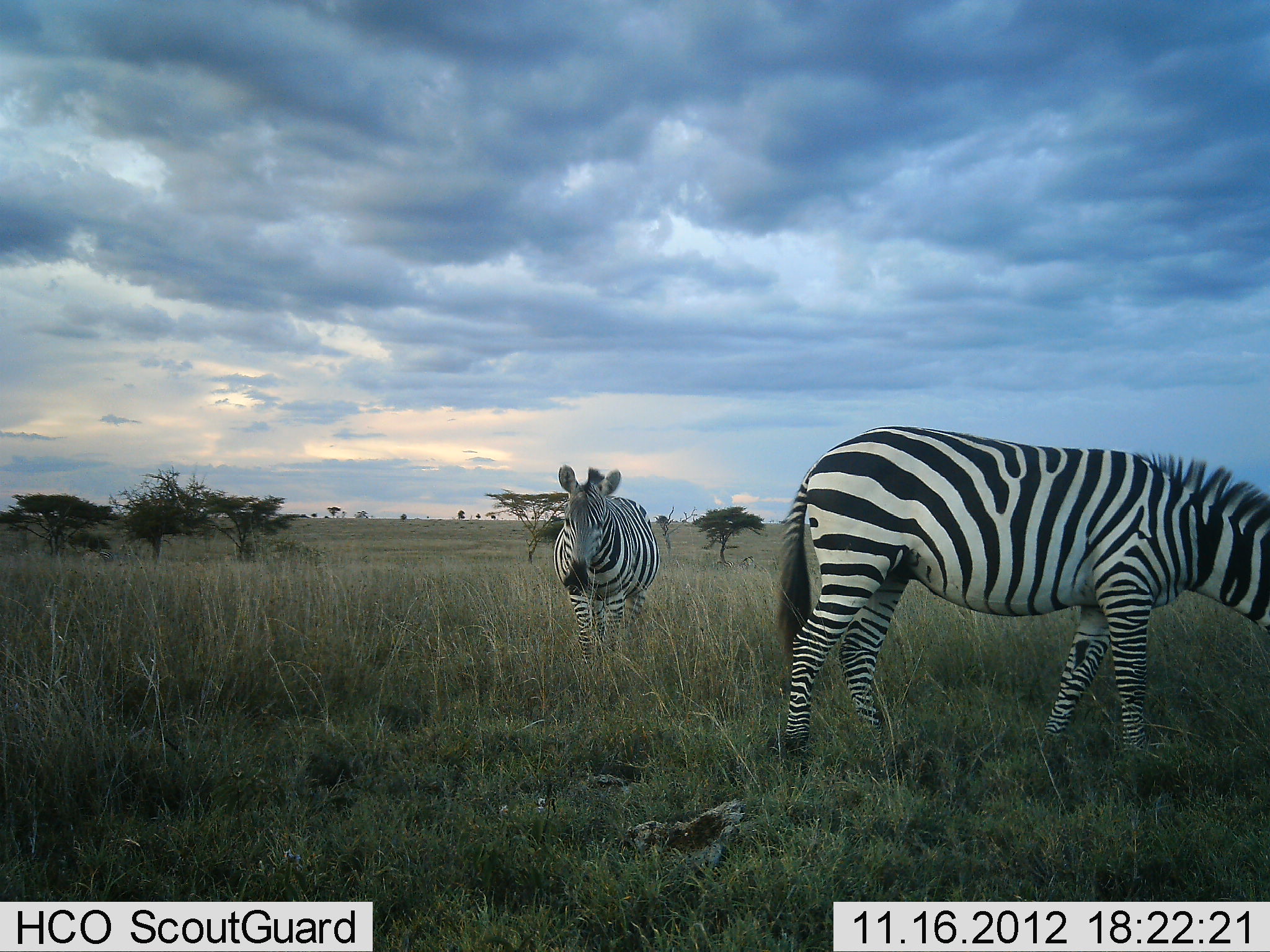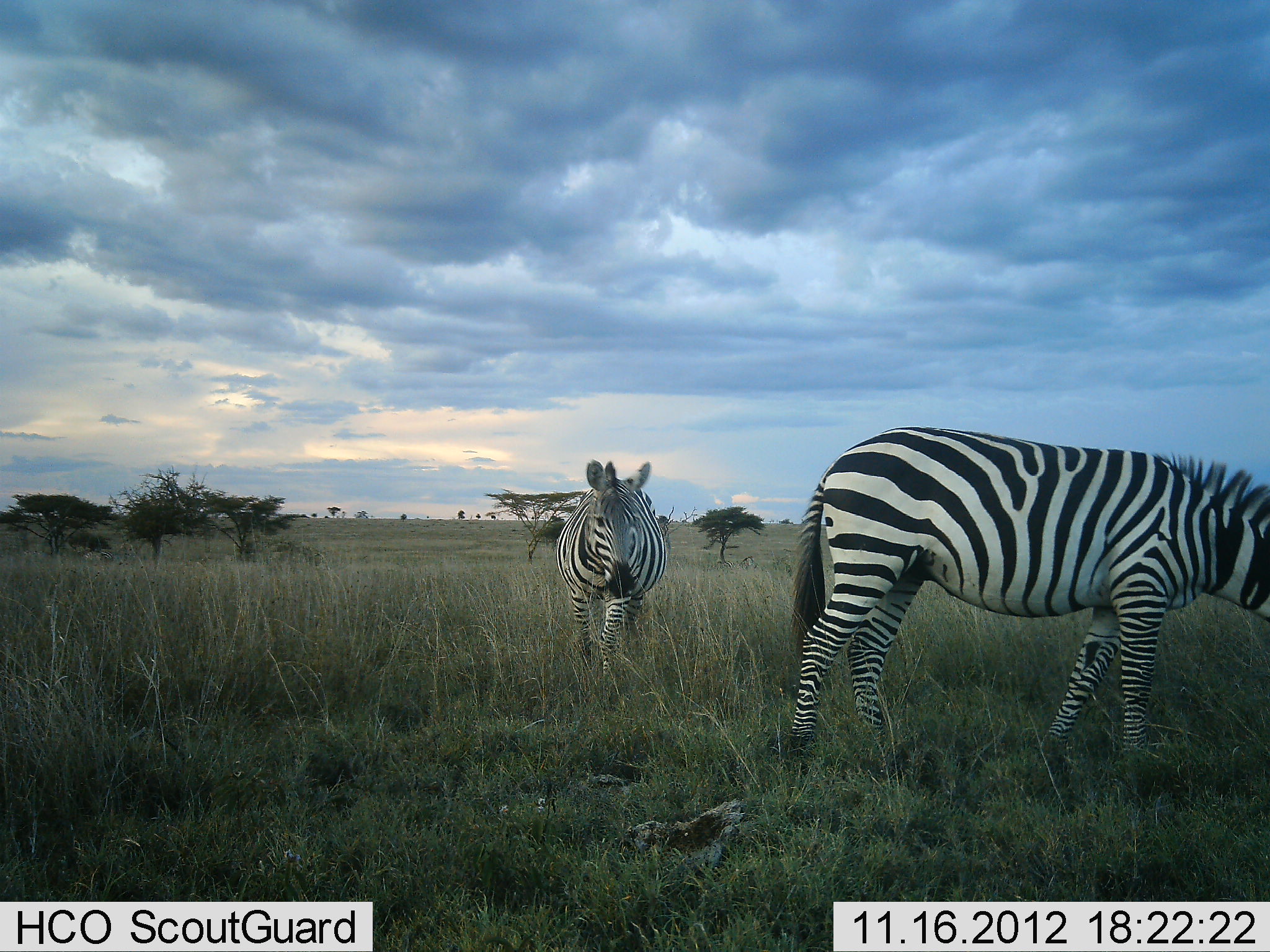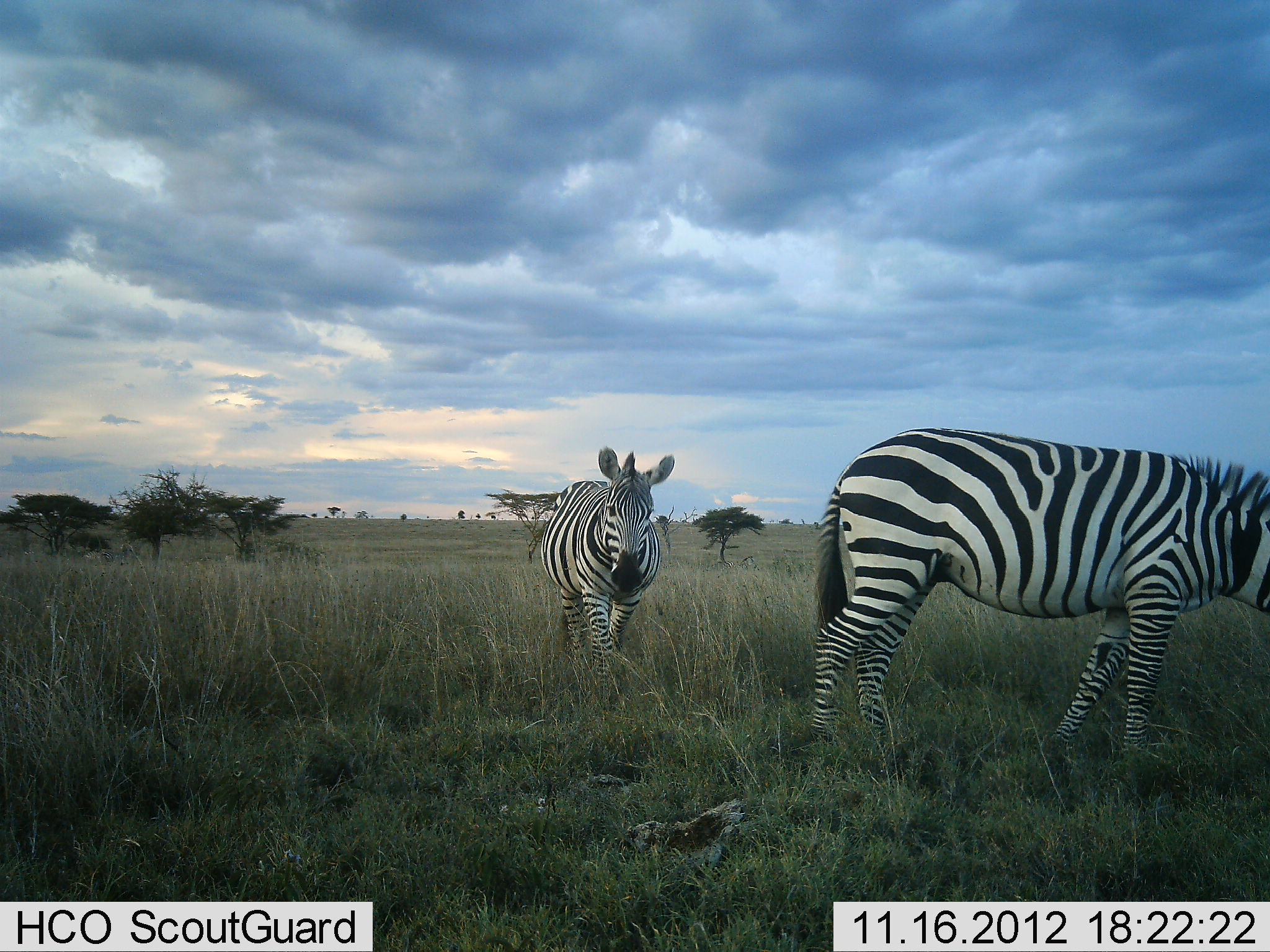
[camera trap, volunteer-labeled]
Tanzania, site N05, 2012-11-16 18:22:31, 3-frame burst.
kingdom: Animalia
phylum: Chordata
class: Mammalia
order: Perissodactyla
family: Equidae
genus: Equus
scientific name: Equus quagga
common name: plains zebra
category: zebra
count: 2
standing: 40%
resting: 0%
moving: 60%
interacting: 0%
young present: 0%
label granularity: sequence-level